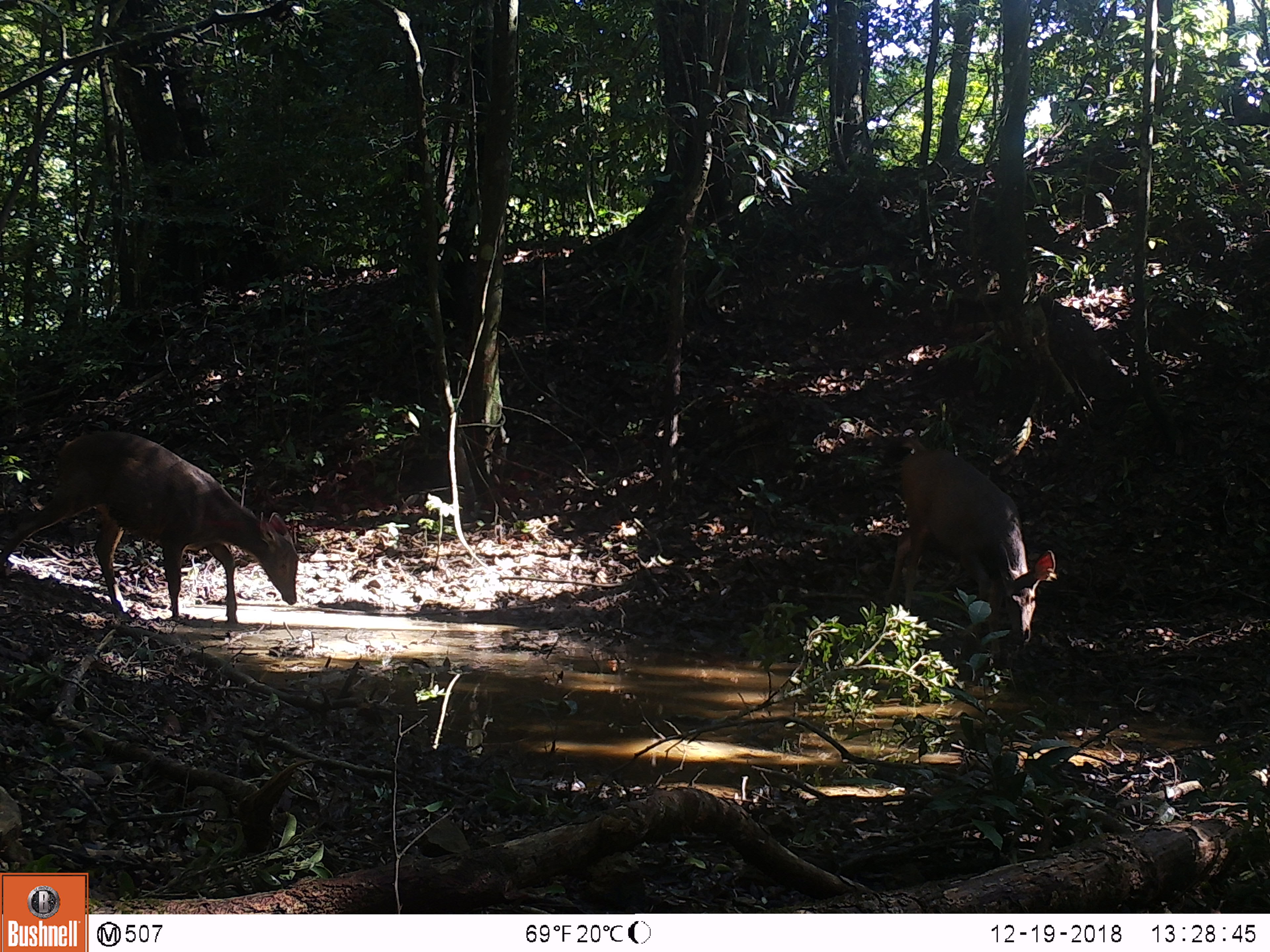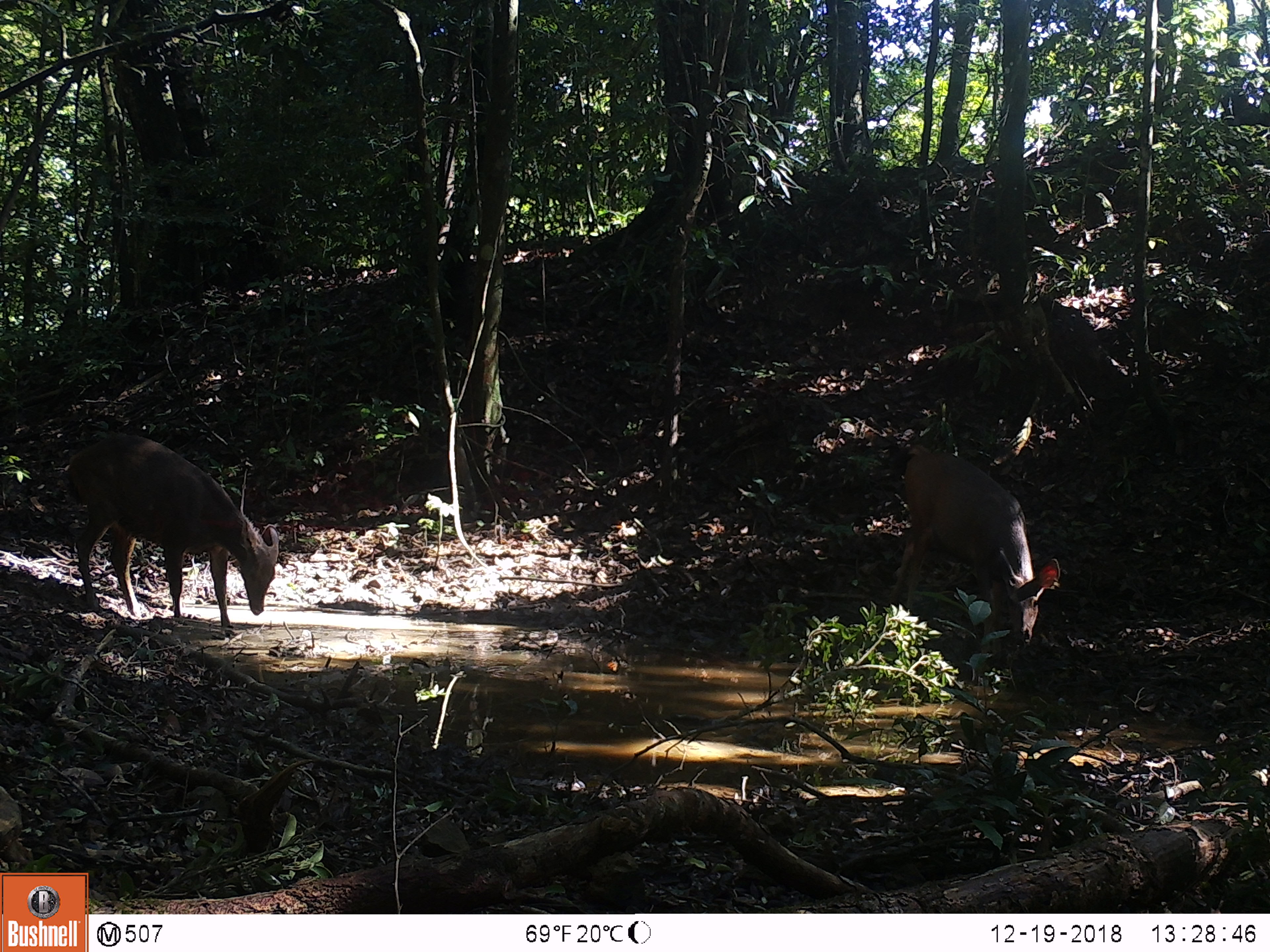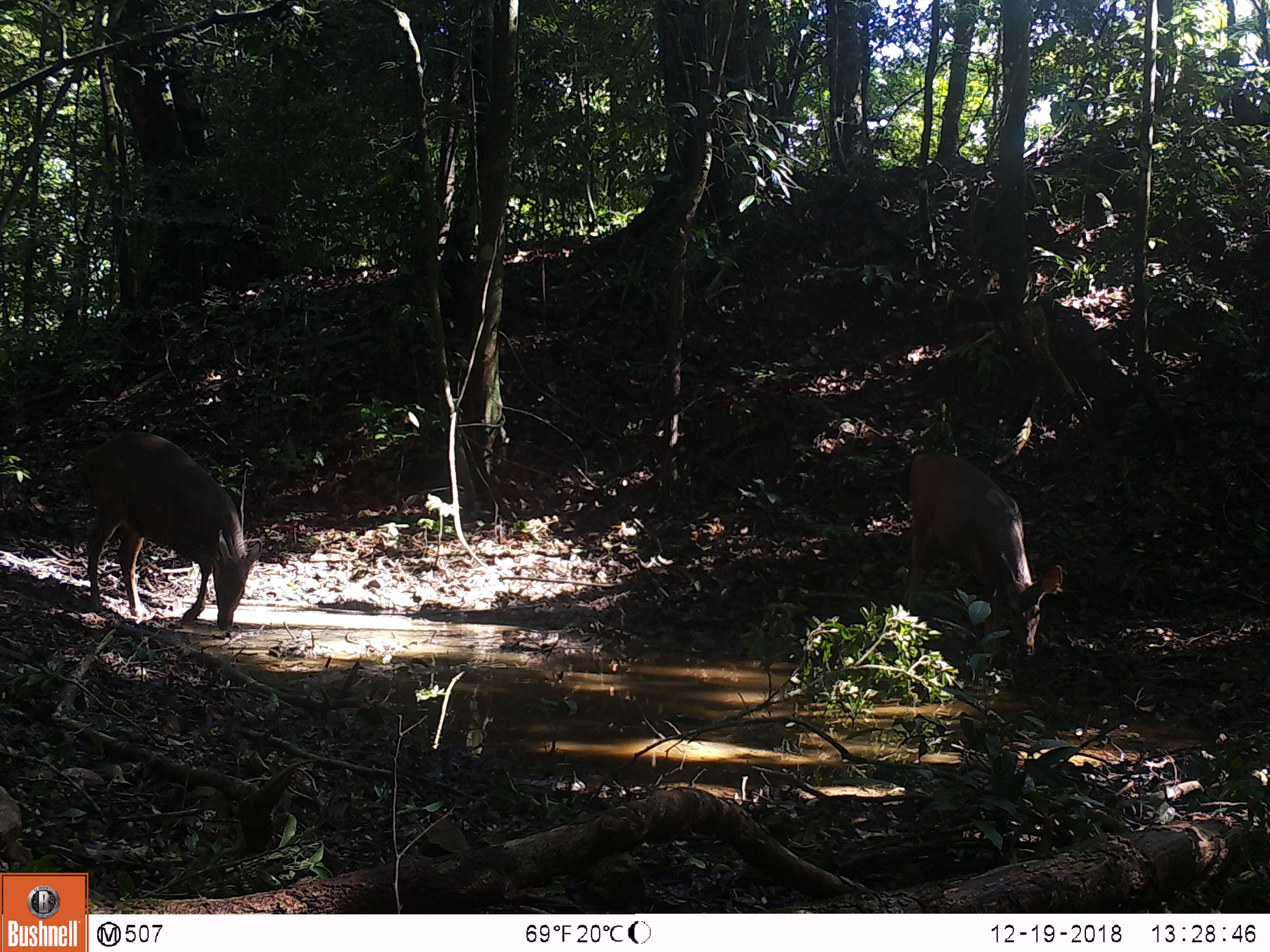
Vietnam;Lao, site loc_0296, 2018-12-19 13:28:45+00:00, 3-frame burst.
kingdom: Animalia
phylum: Chordata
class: Mammalia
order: Artiodactyla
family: Cervidae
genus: Rusa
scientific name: Rusa unicolor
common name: sambar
Sambar (Rusa unicolor). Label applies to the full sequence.